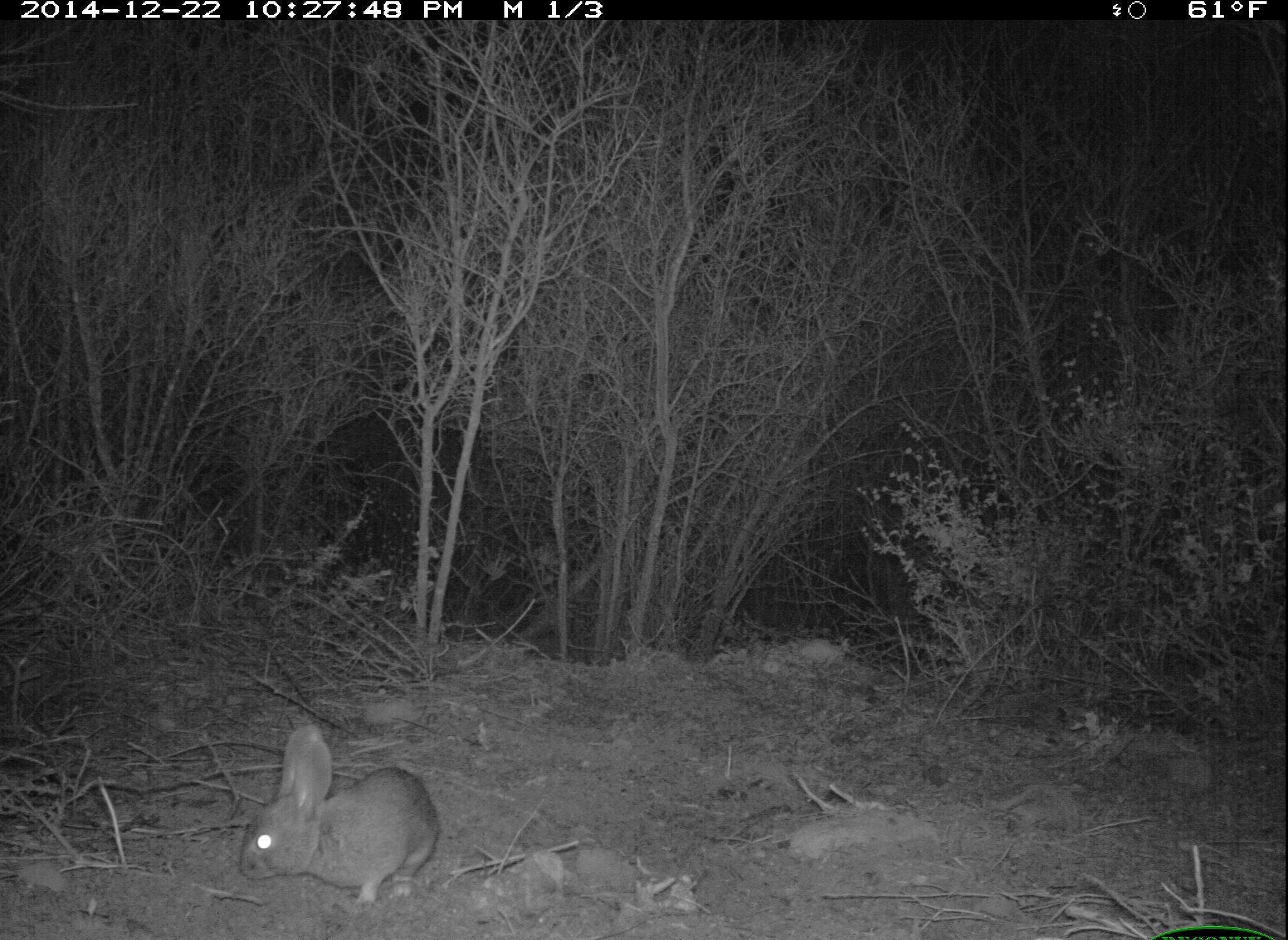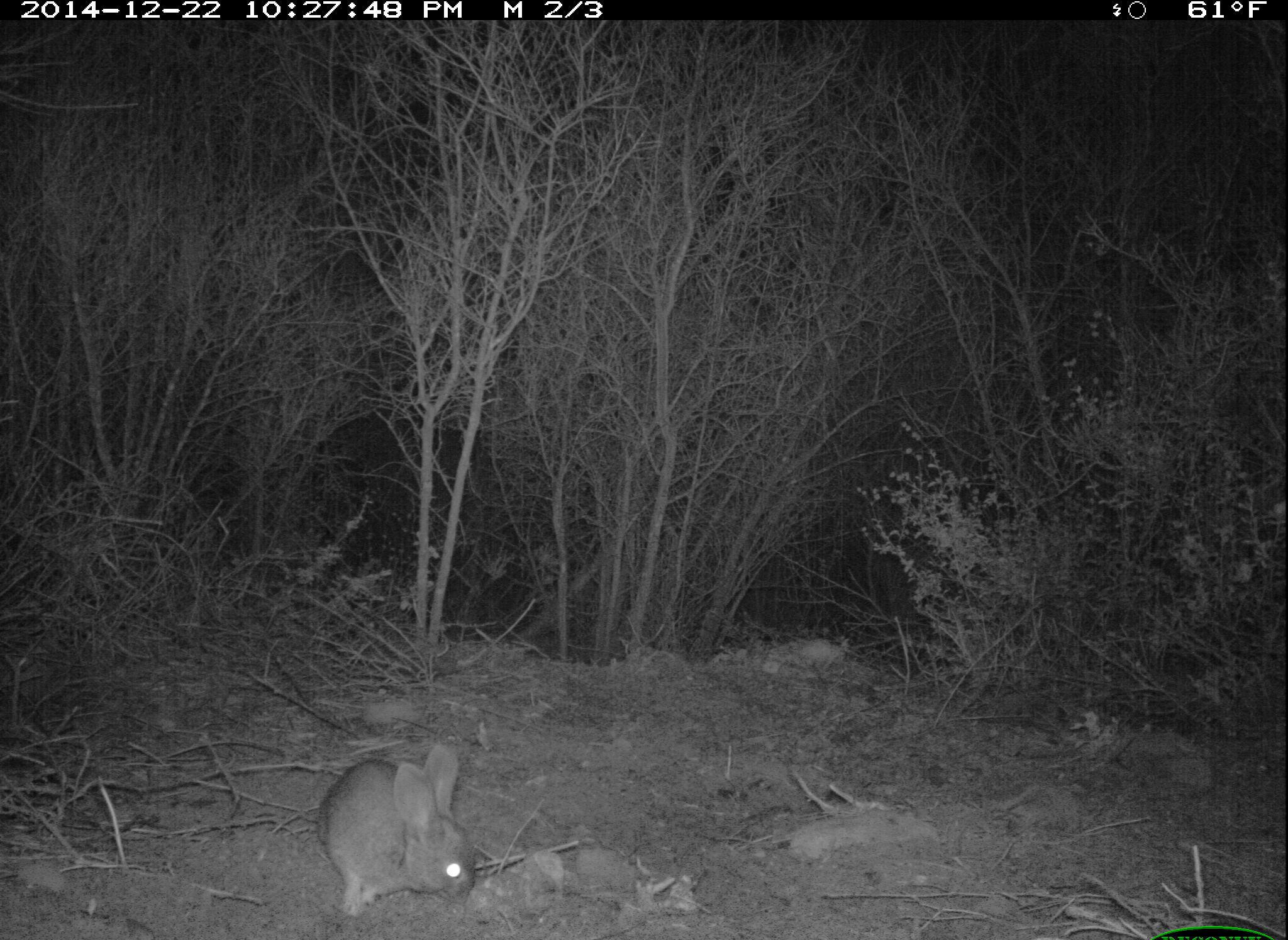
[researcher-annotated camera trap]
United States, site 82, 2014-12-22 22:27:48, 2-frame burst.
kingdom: Animalia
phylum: Chordata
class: Mammalia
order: Lagomorpha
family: Leporidae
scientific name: Leporidae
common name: rabbits and hares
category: rabbit